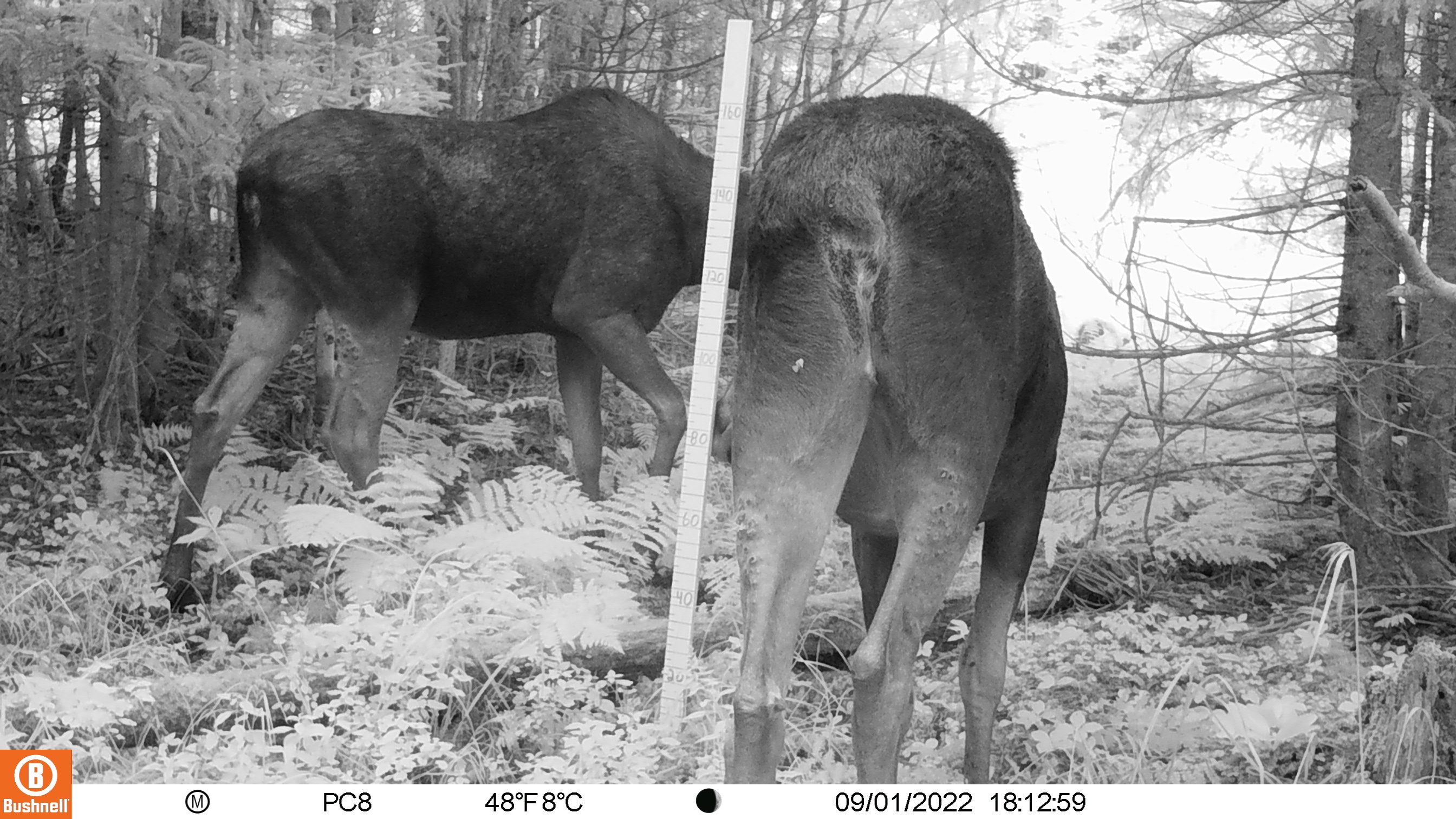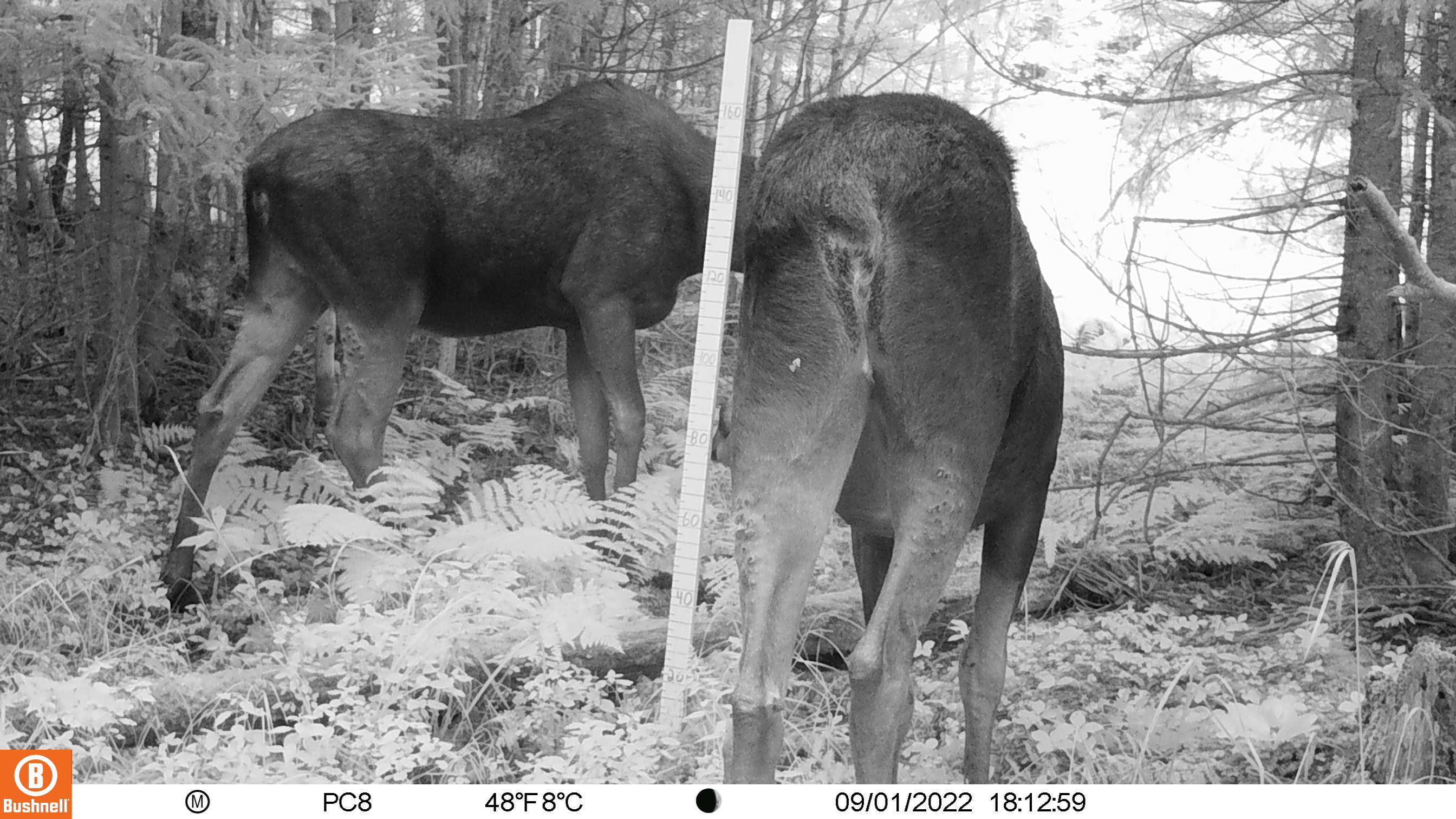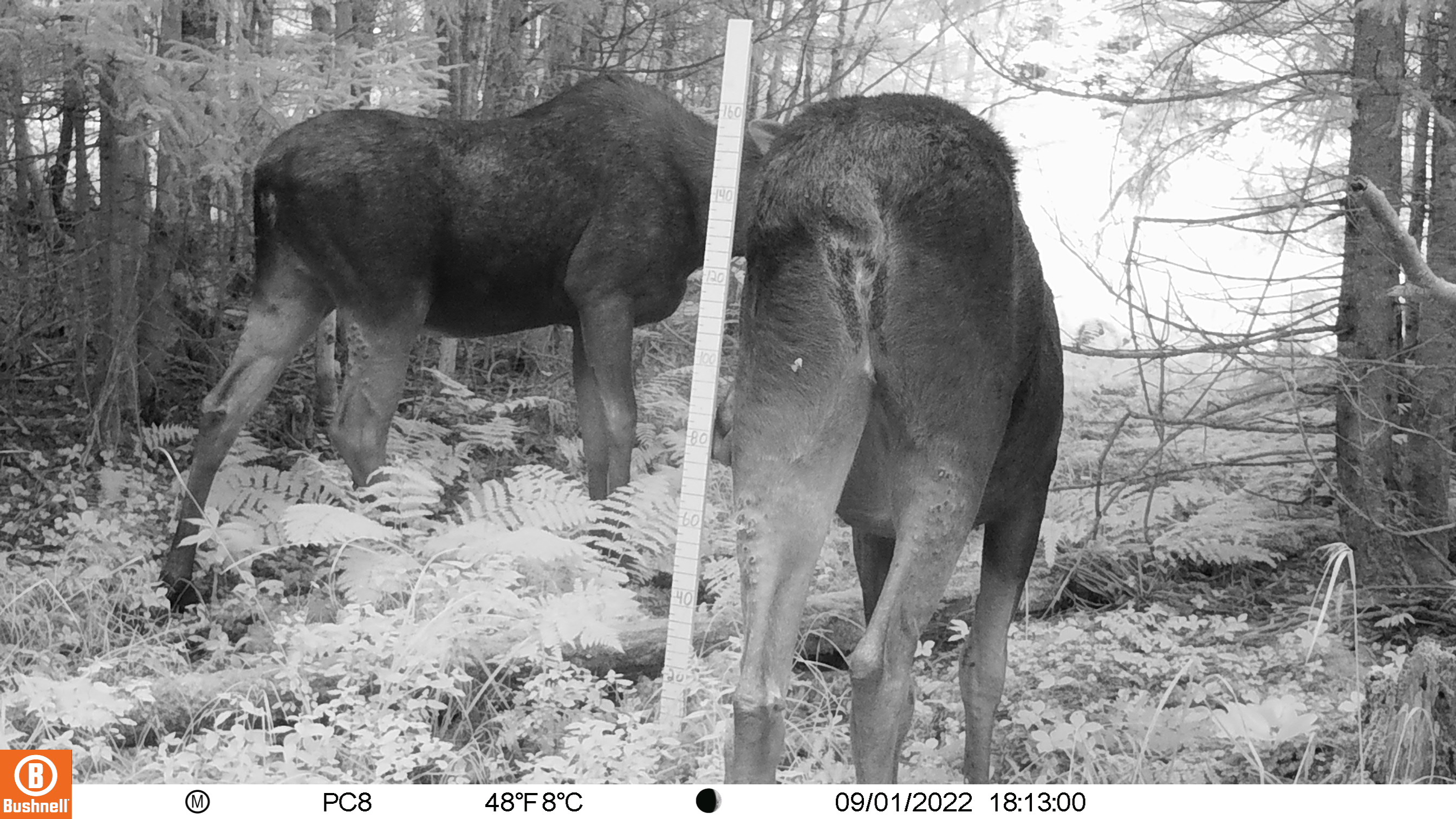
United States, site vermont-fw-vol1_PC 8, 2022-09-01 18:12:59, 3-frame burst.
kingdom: Animalia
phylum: Chordata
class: Mammalia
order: Artiodactyla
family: Cervidae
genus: Alces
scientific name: Alces alces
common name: moose